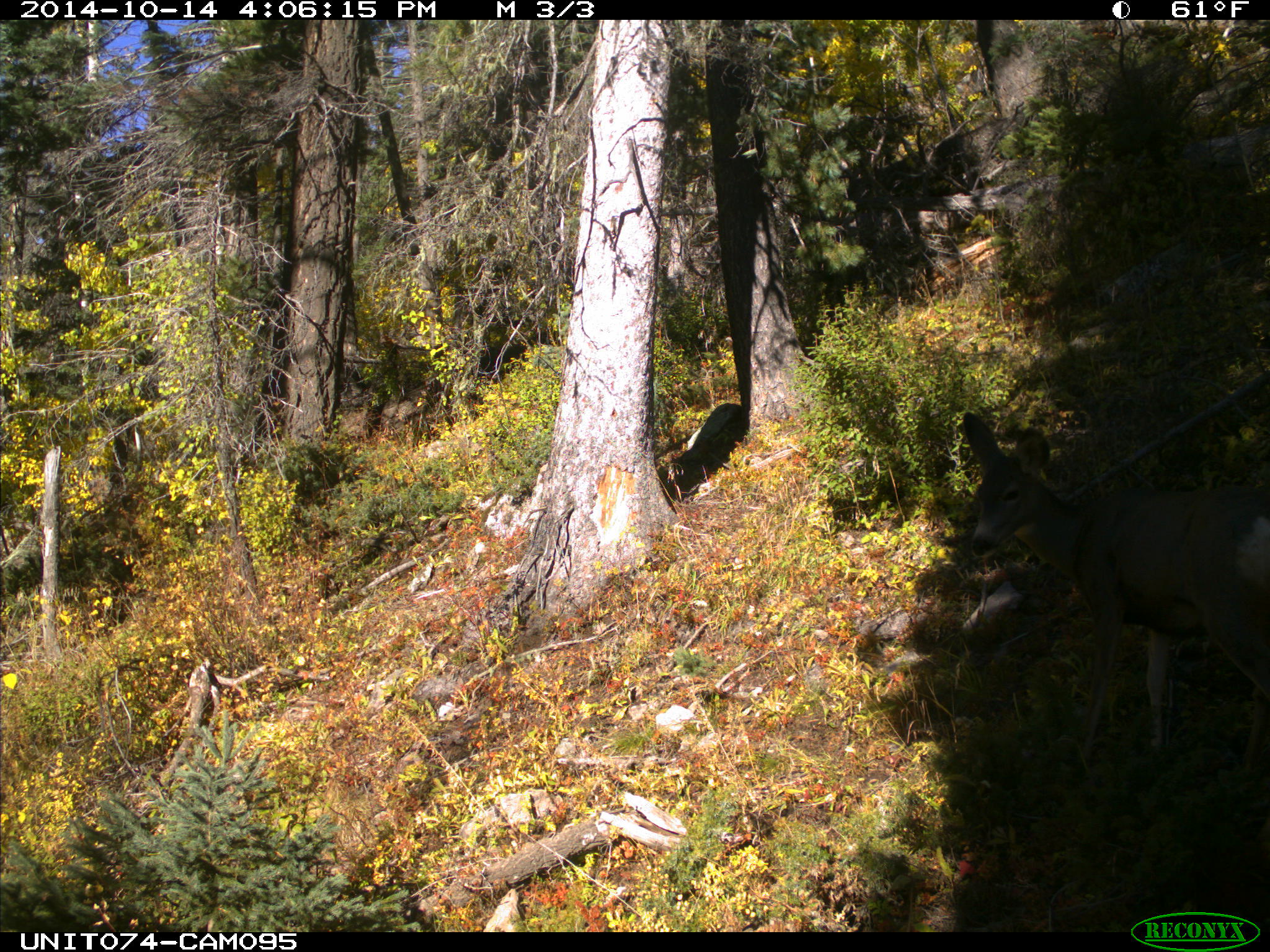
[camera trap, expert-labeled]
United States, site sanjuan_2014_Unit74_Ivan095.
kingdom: Animalia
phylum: Chordata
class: Mammalia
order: Artiodactyla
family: Cervidae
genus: Odocoileus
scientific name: Odocoileus hemionus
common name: mule deer